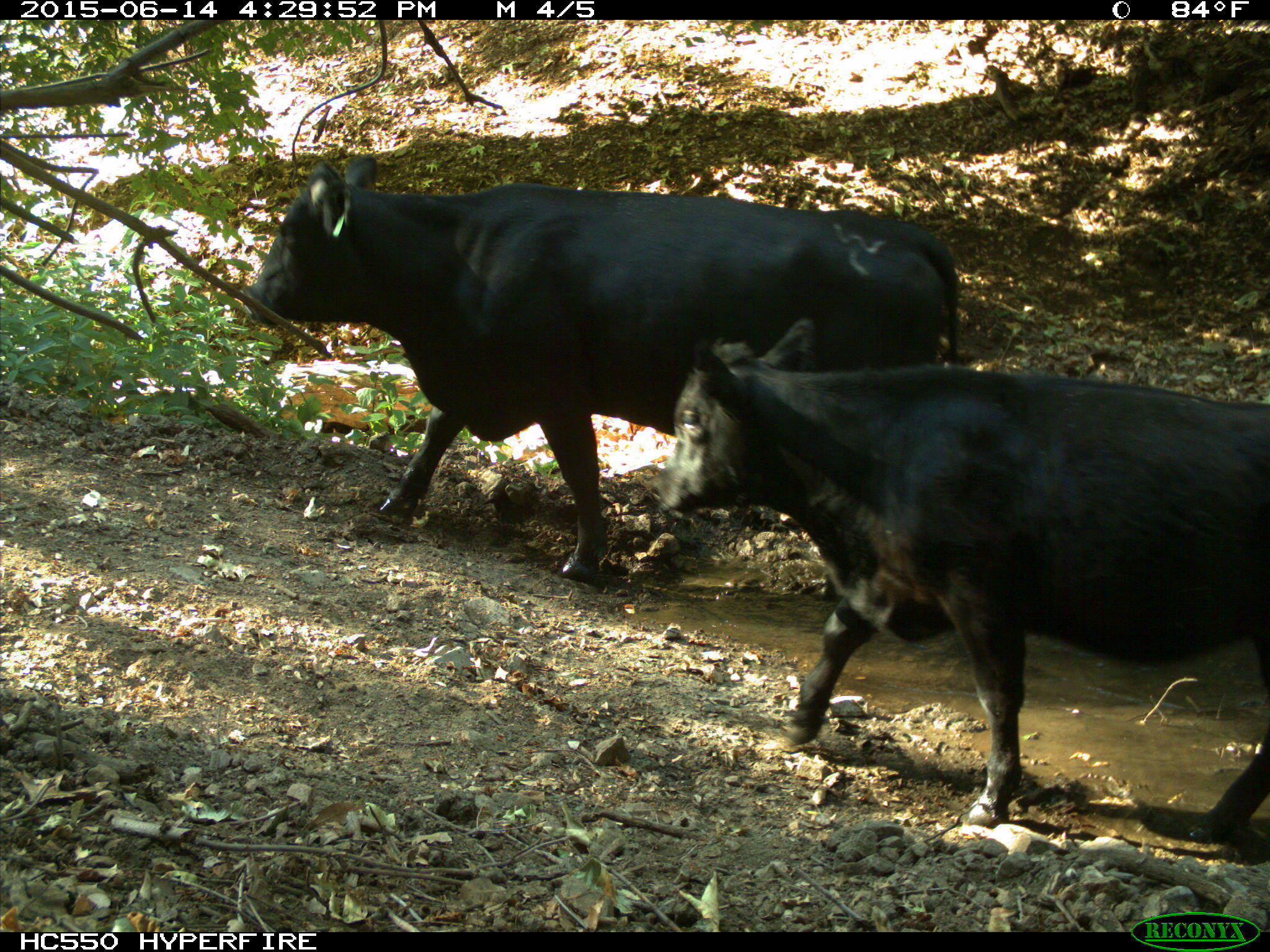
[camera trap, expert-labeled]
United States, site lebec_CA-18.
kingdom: Animalia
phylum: Chordata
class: Mammalia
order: Artiodactyla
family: Bovidae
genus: Bos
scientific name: Bos taurus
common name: domestic cow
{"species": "Bos taurus (domestic cow)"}